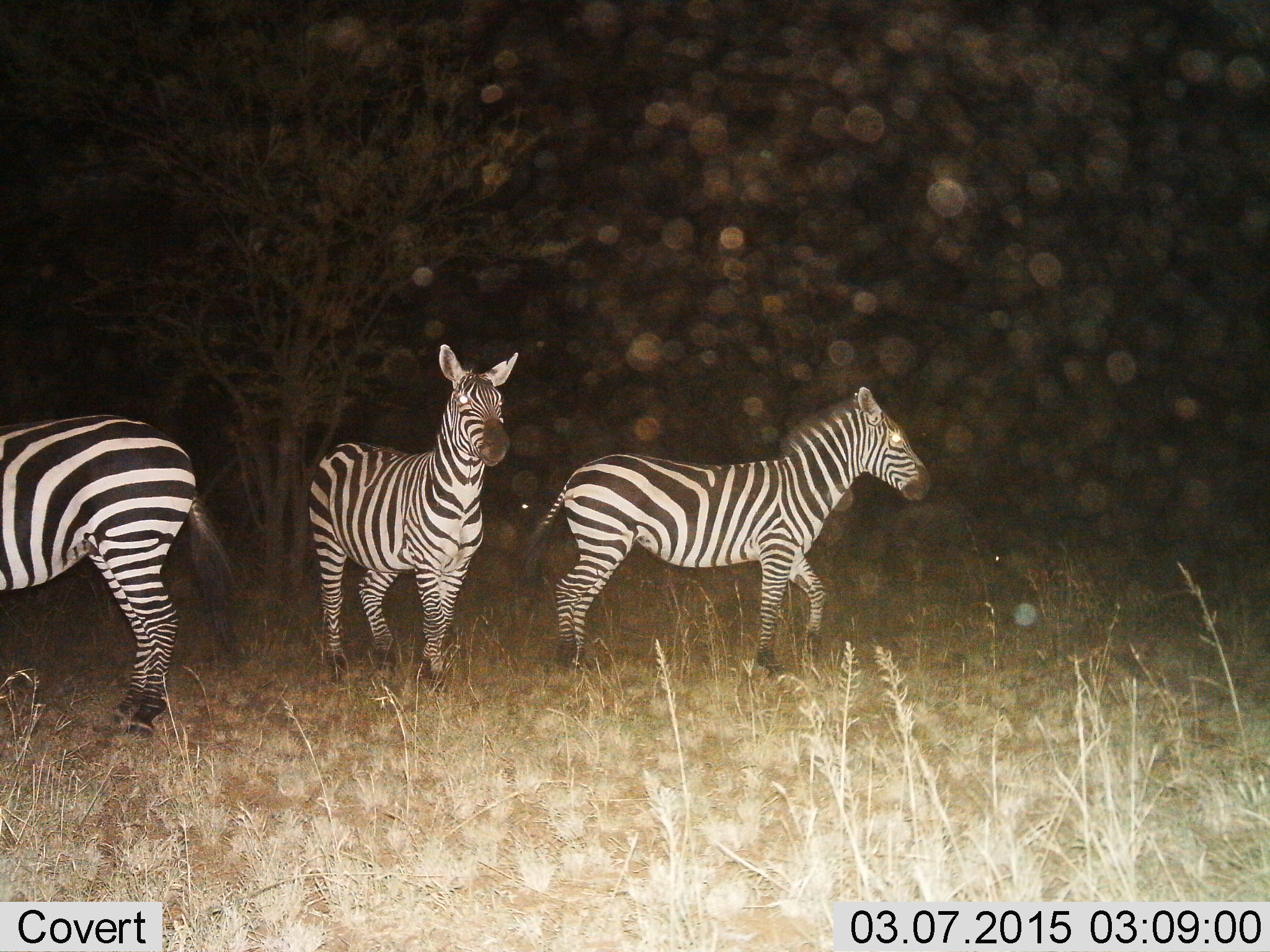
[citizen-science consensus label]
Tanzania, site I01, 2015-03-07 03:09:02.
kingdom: Animalia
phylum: Chordata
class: Mammalia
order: Perissodactyla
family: Equidae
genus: Equus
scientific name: Equus quagga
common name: plains zebra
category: zebra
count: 3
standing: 90%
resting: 0%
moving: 50%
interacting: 0%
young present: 0%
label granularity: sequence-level